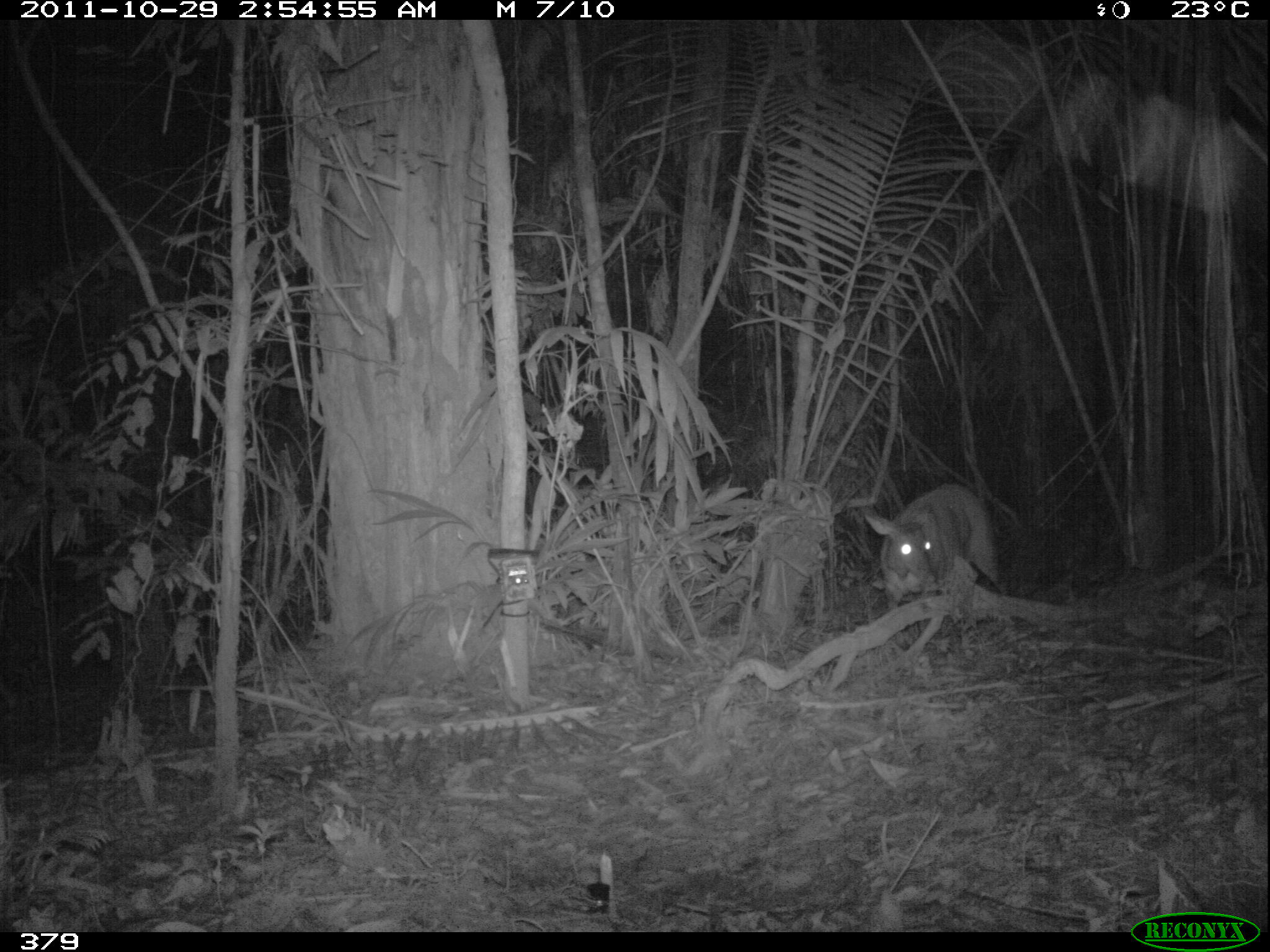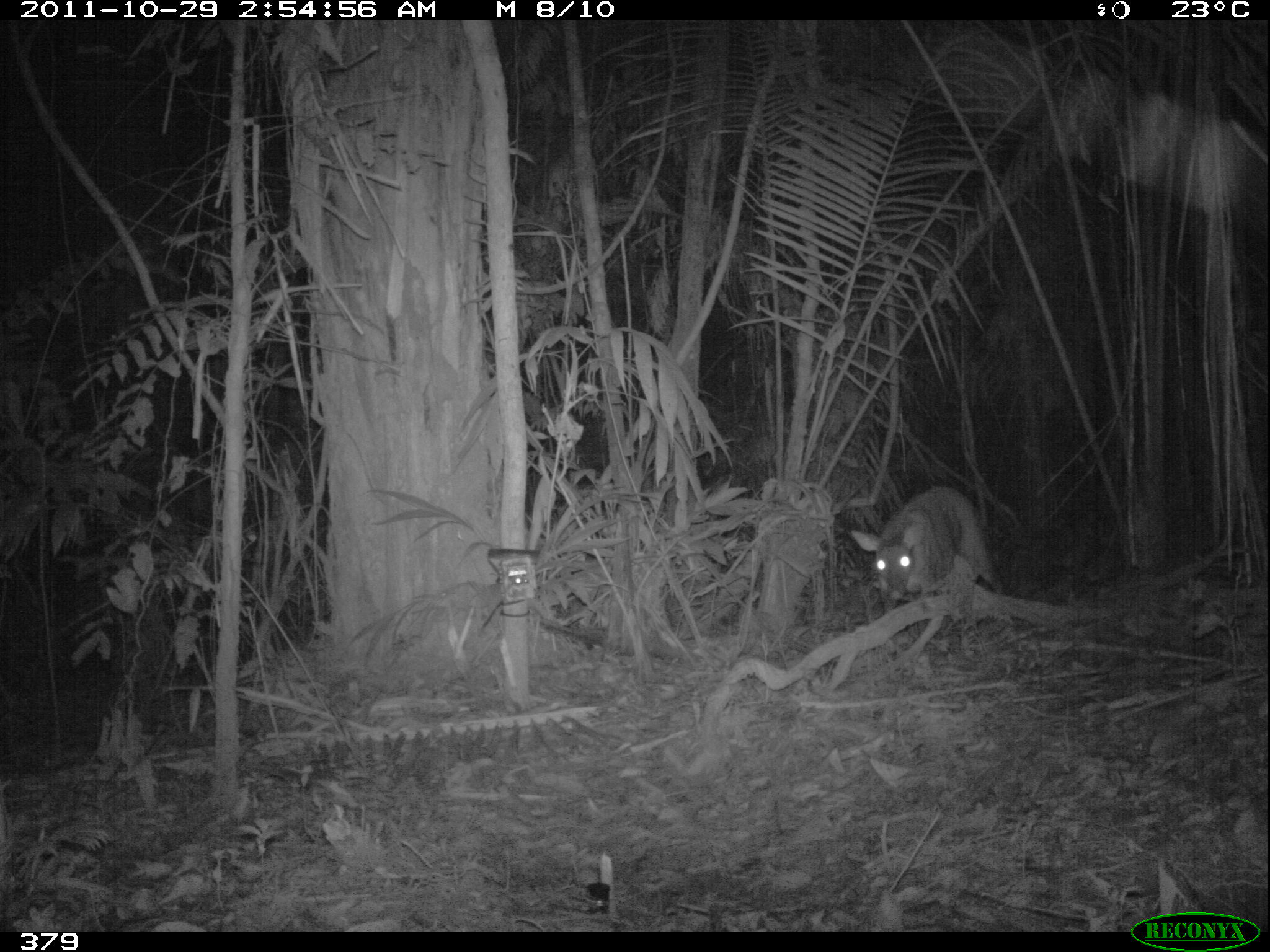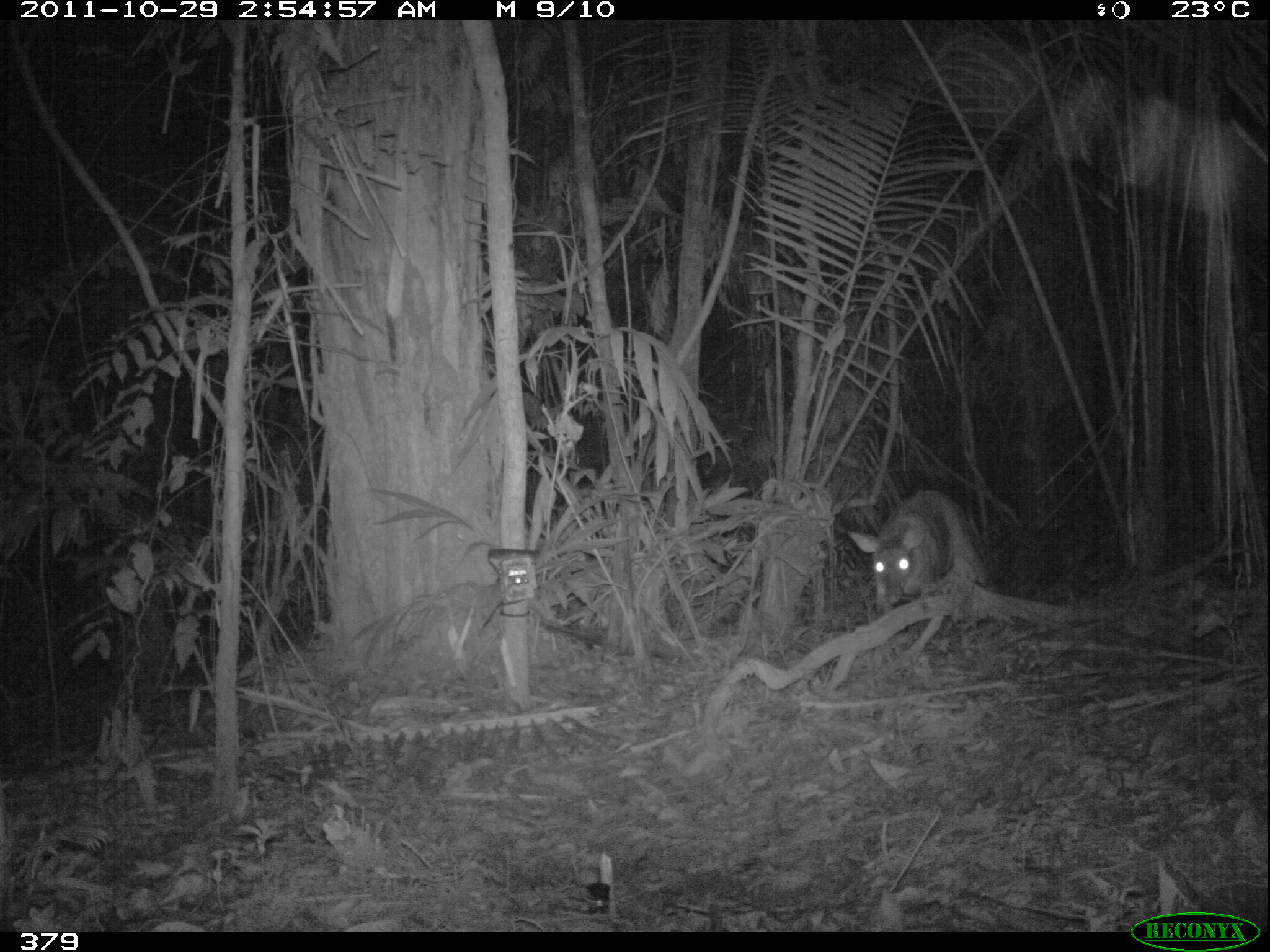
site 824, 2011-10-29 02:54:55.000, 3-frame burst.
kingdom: Animalia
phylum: Chordata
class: Mammalia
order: Artiodactyla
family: Cervidae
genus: Mazama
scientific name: Mazama americana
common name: red brocket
Mazama americana (red brocket).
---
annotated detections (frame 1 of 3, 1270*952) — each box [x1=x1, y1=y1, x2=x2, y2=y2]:
mazama americana: [x1=864, y1=482, x2=1009, y2=610]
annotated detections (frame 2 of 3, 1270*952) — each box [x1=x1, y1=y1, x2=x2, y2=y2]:
mazama americana: [x1=848, y1=484, x2=1005, y2=632]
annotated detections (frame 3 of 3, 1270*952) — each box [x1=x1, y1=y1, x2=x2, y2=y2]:
mazama americana: [x1=848, y1=490, x2=986, y2=614]